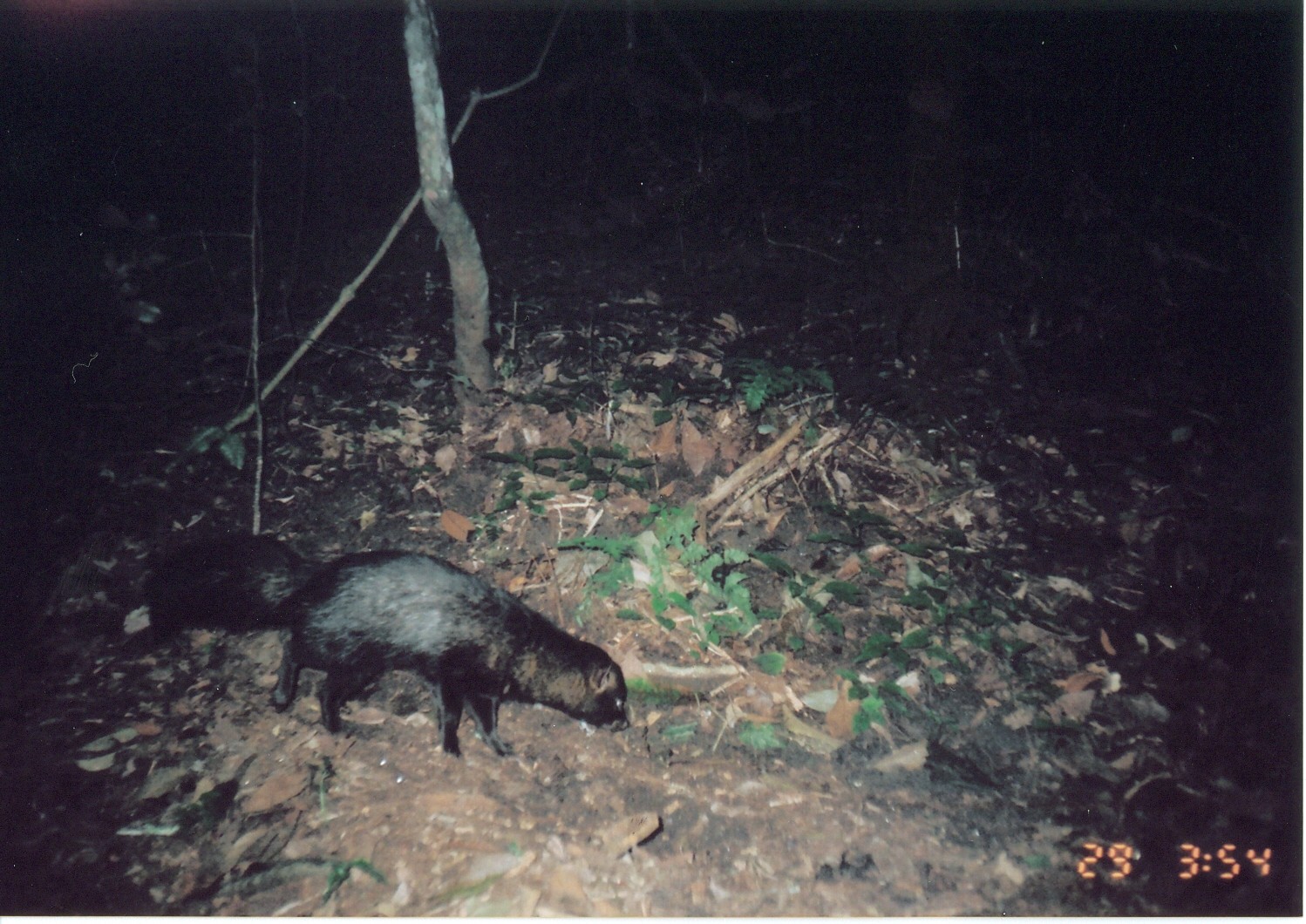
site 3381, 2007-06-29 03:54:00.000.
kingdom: Animalia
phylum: Chordata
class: Mammalia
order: Carnivora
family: Herpestidae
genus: Bdeogale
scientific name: Bdeogale crassicauda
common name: bushy-tailed mongoose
Bdeogale crassicauda (bushy-tailed mongoose), count 1.